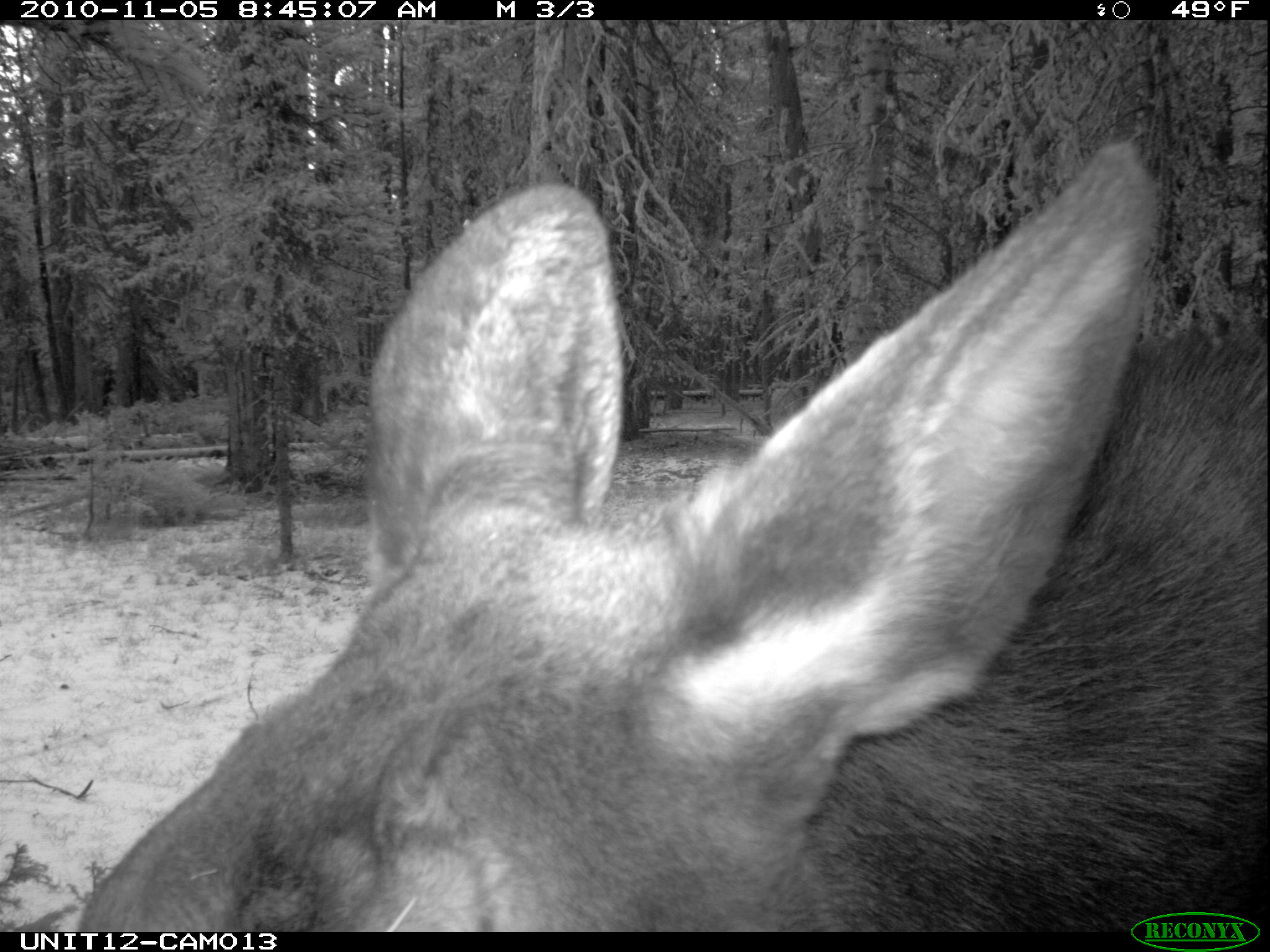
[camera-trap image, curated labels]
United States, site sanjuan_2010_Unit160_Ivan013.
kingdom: Animalia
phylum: Chordata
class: Mammalia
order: Artiodactyla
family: Cervidae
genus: Alces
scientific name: Alces alces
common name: moose